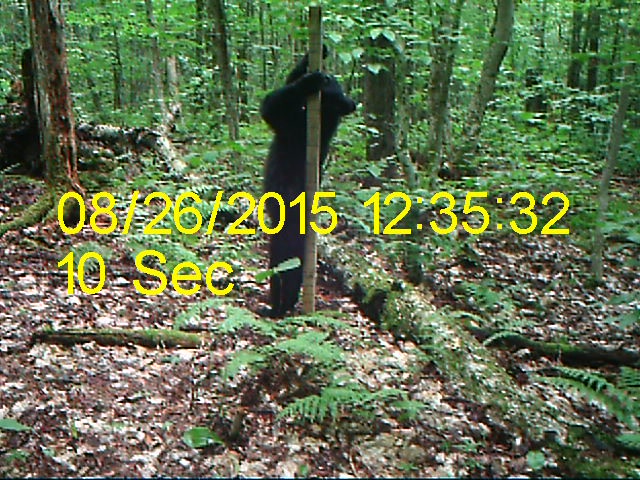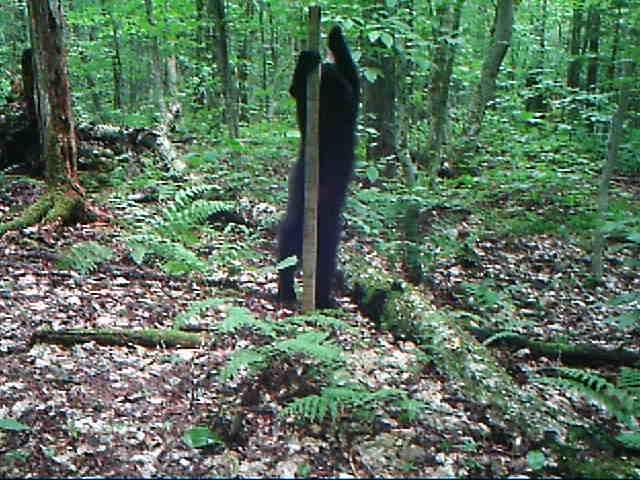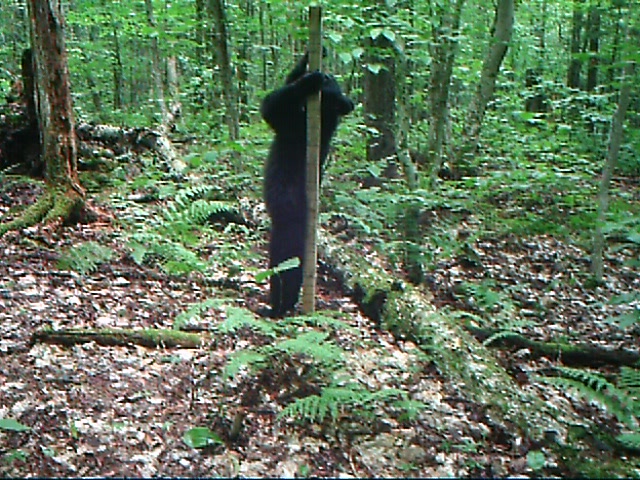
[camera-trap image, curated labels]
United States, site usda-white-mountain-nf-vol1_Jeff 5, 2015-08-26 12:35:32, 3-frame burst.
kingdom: Animalia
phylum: Chordata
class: Mammalia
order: Carnivora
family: Ursidae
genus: Ursus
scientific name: Ursus americanus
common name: black bear